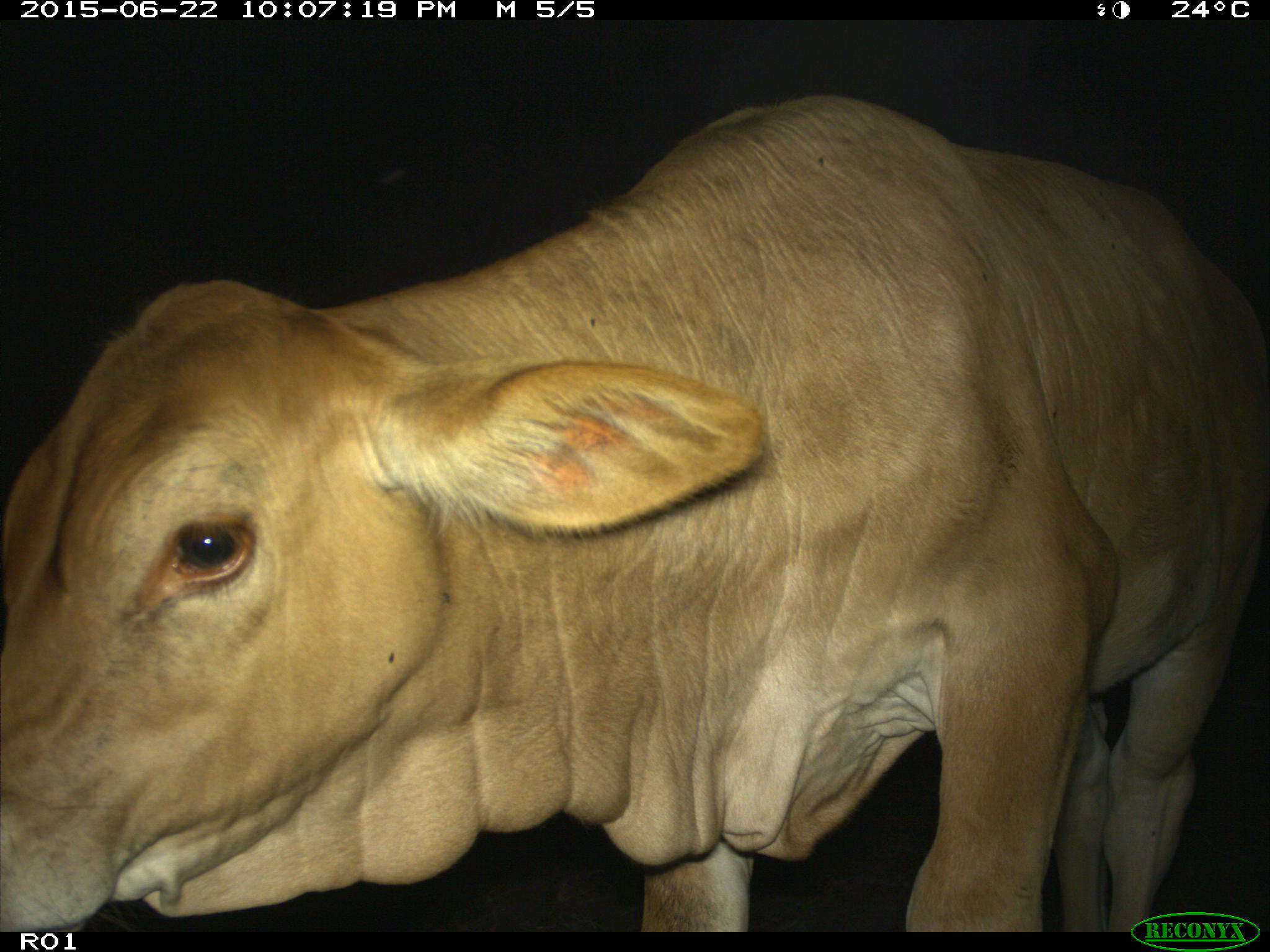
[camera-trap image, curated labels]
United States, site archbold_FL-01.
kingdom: Animalia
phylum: Chordata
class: Mammalia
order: Artiodactyla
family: Bovidae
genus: Bos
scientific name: Bos taurus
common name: domestic cow